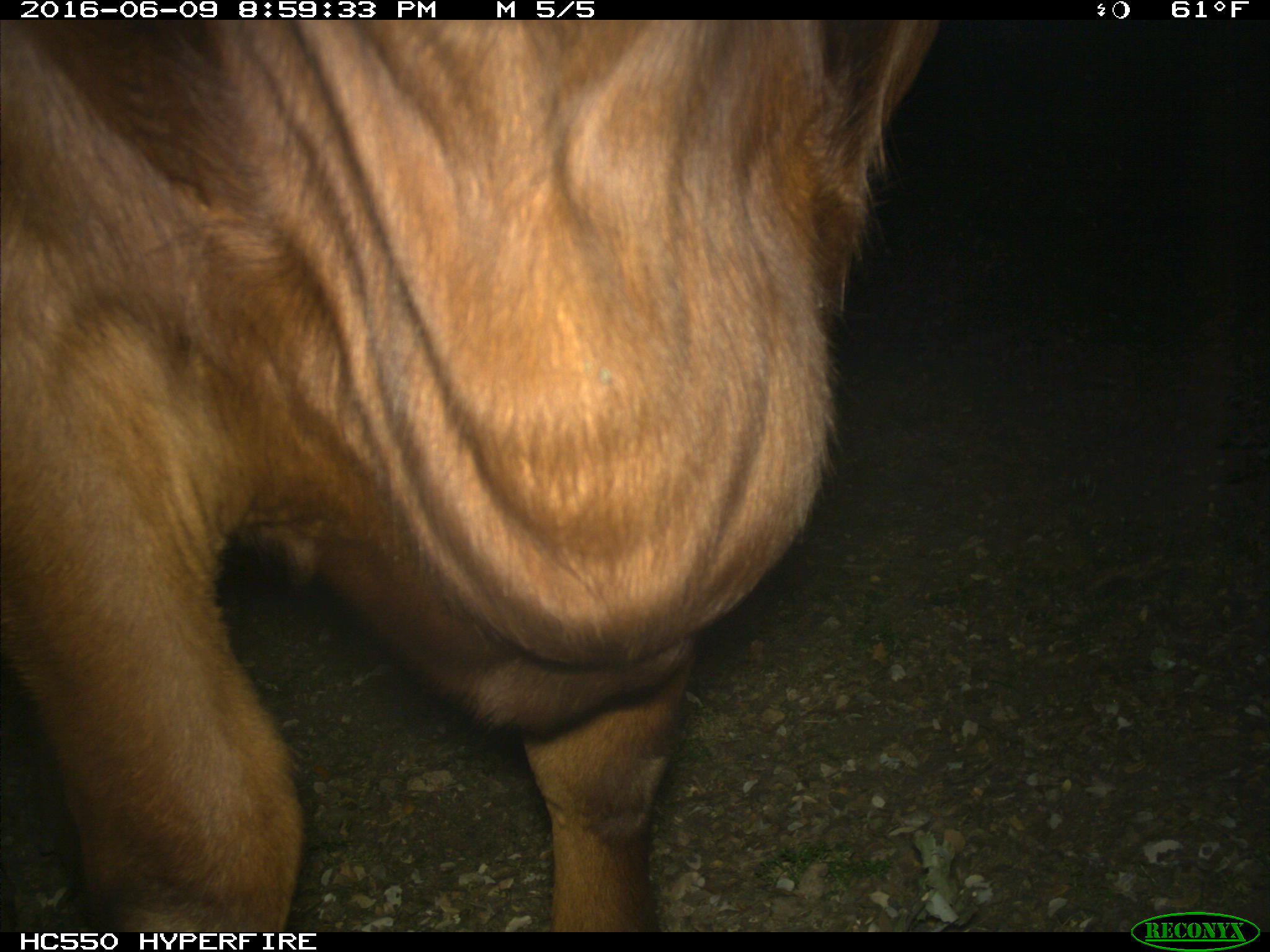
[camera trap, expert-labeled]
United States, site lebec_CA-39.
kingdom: Animalia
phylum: Chordata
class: Mammalia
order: Artiodactyla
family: Bovidae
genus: Bos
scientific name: Bos taurus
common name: domestic cow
Bos taurus (domestic cow).